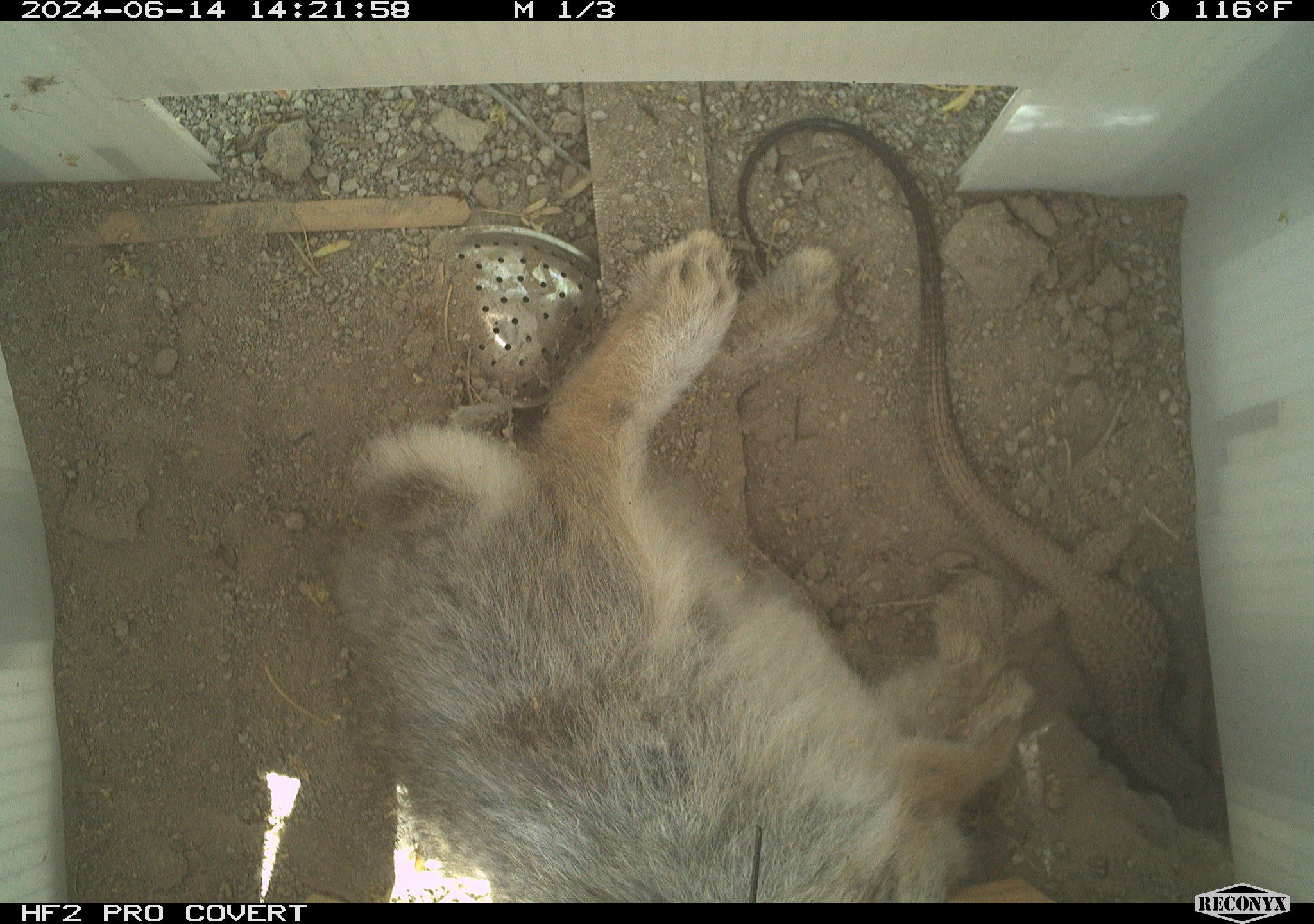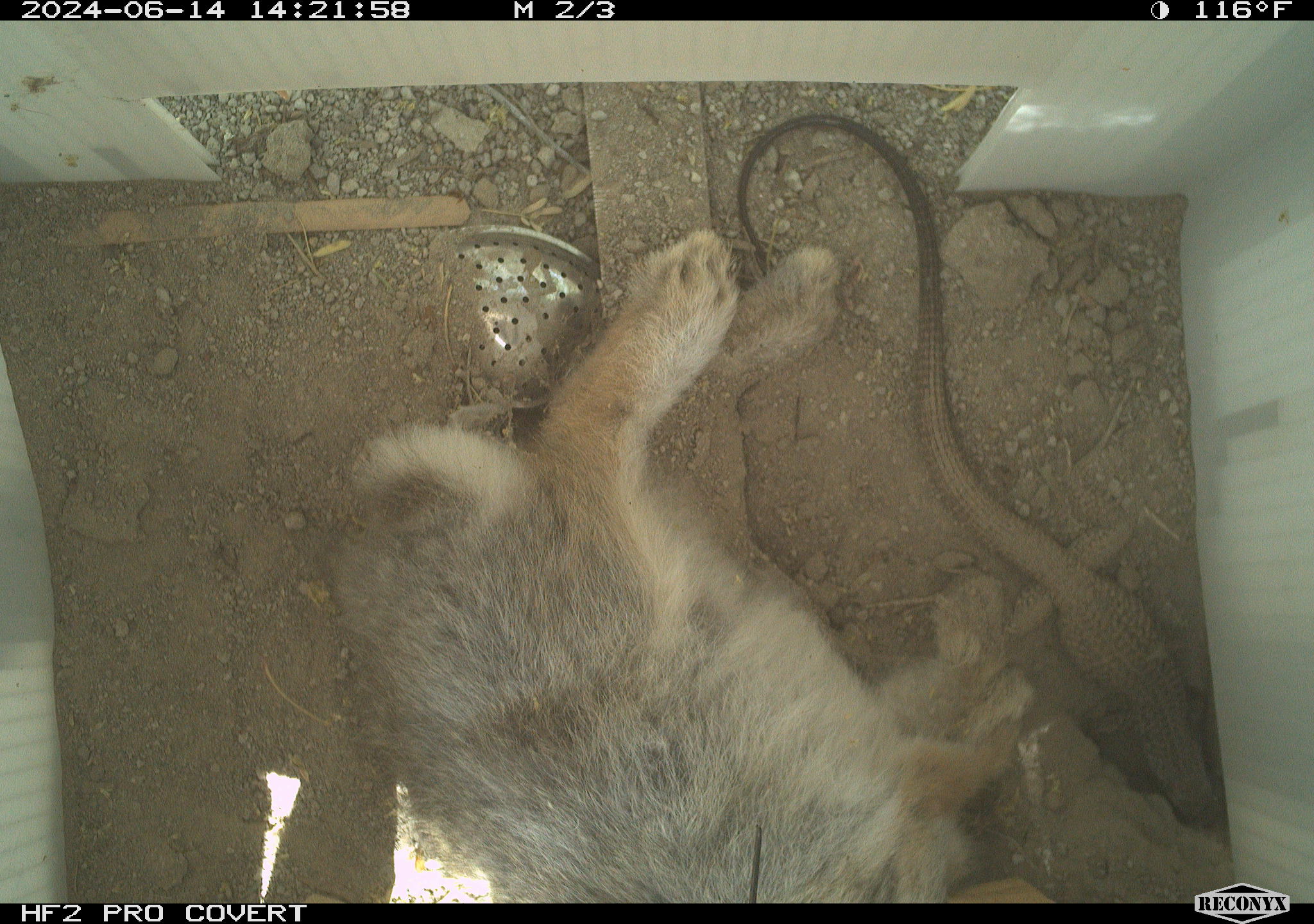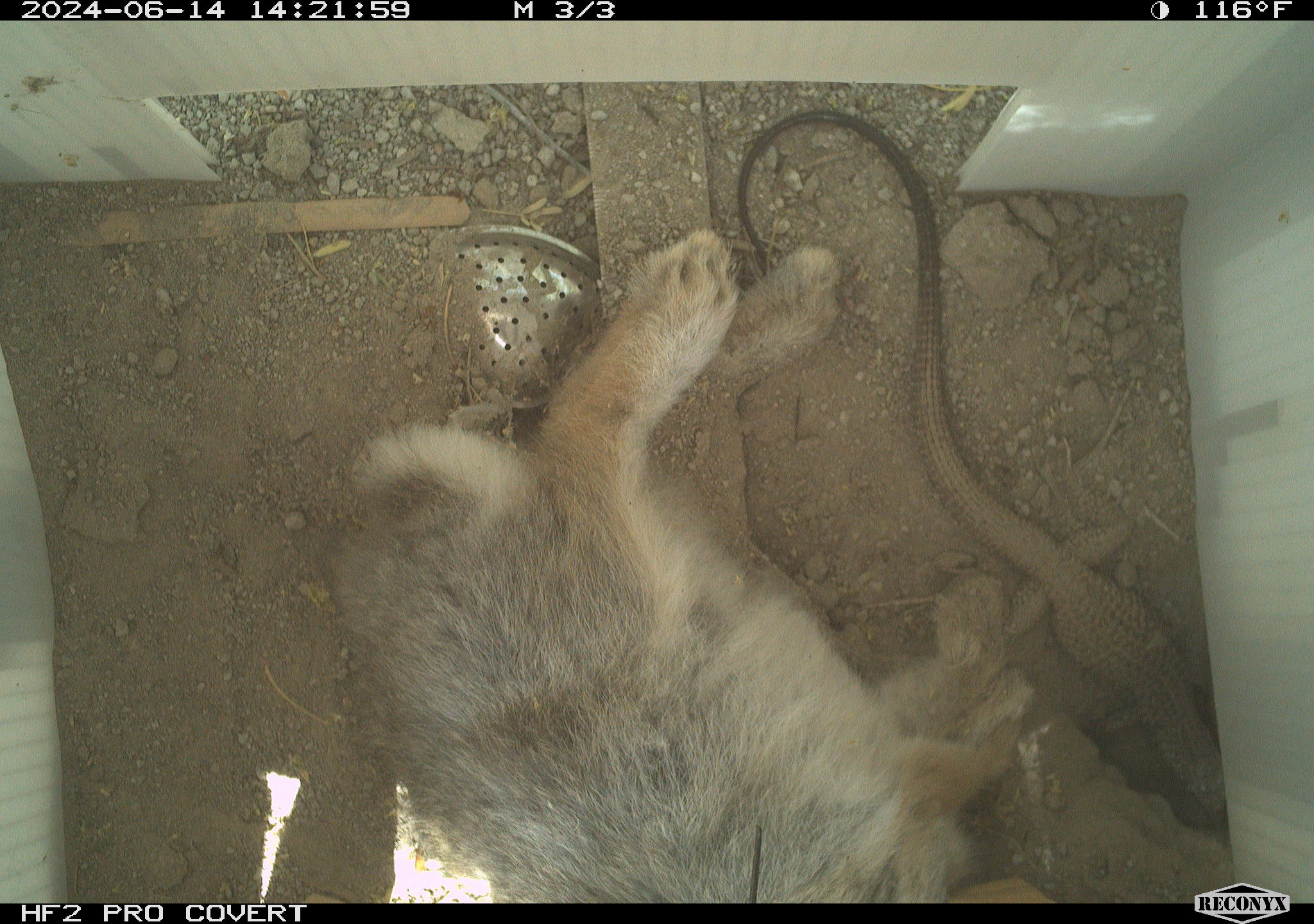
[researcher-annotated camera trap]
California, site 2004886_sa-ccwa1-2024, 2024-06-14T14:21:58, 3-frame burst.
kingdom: Animalia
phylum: Chordata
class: Mammalia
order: Lagomorpha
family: Leporidae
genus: Sylvilagus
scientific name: Sylvilagus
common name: cottontail rabbits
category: sylvilagus species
Sylvilagus species (cottontail rabbits) (Sylvilagus).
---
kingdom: Animalia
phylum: Chordata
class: Reptilia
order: Squamata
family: Teiidae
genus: Aspidoscelis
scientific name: Aspidoscelis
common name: whiptail lizards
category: aspidoscelis species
Aspidoscelis species (whiptail lizards) (Aspidoscelis).